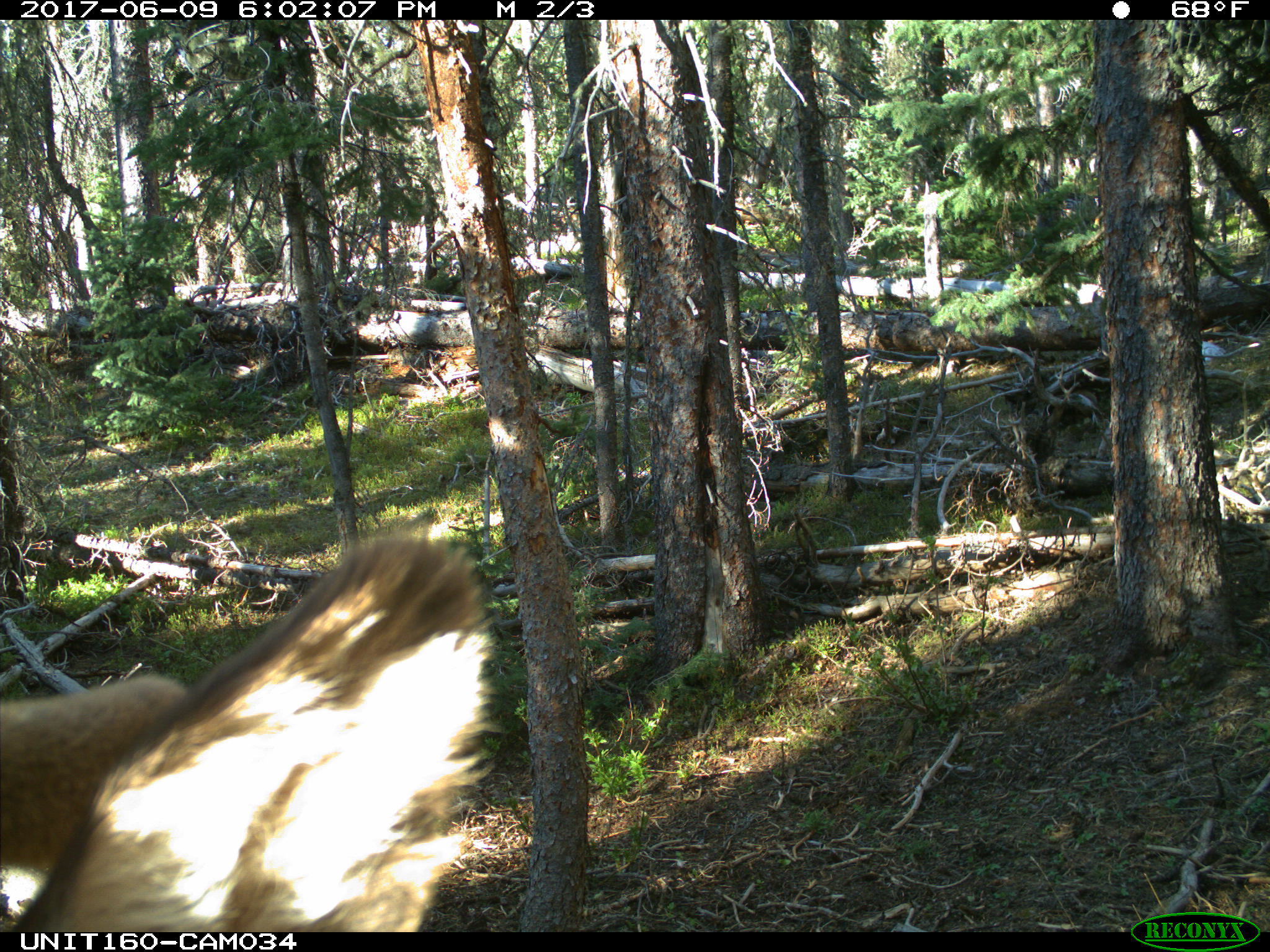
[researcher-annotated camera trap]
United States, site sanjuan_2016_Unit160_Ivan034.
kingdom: Animalia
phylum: Chordata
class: Mammalia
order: Artiodactyla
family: Cervidae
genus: Cervus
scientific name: Cervus elaphus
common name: red deer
Cervus elaphus (red deer).